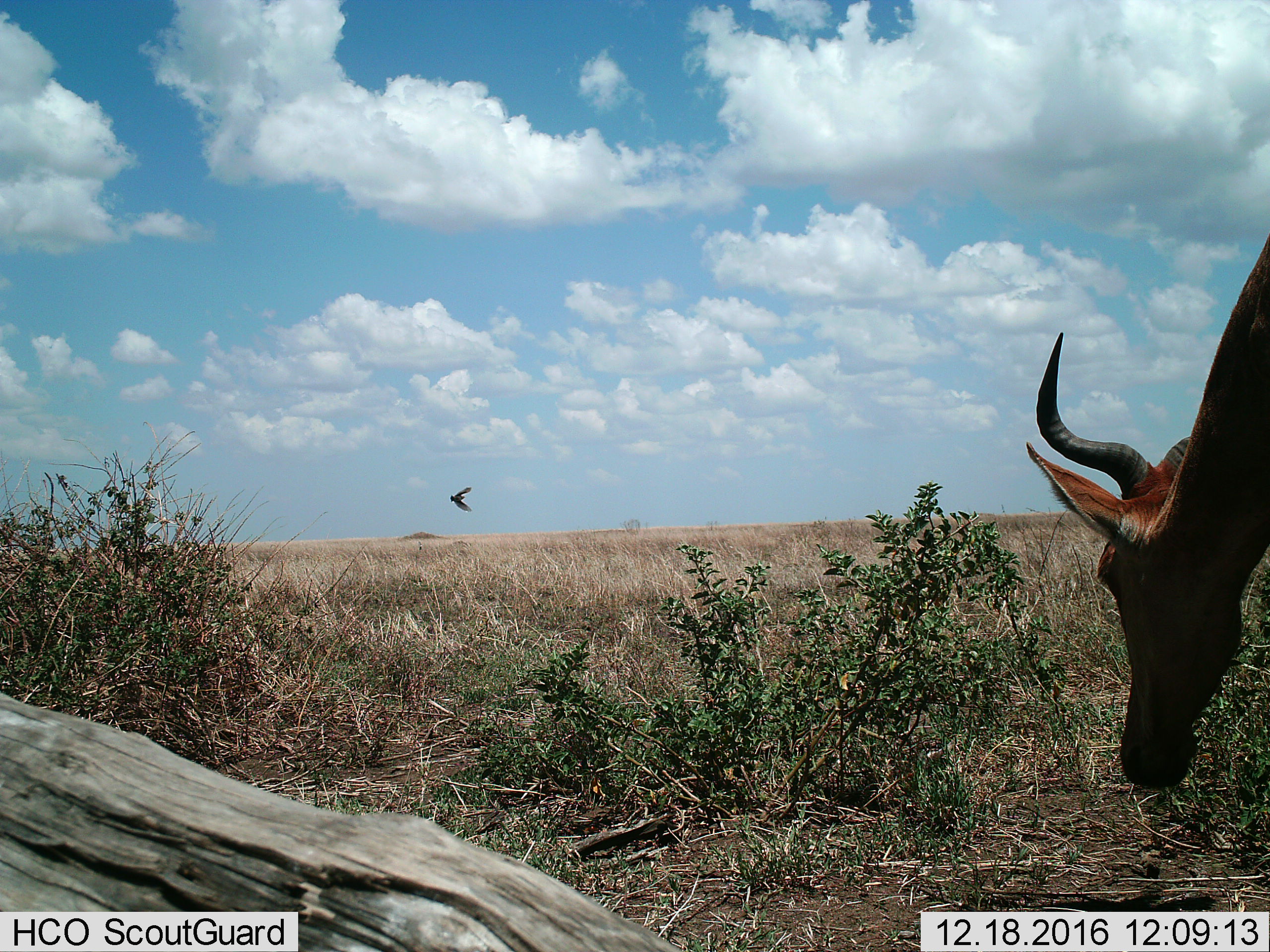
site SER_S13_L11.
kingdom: Animalia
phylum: Chordata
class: Aves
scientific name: Aves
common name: bird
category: birdother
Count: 1.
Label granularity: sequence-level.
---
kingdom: Animalia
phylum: Chordata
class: Mammalia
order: Artiodactyla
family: Bovidae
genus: Alcelaphus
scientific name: Alcelaphus buselaphus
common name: hartebeest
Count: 1.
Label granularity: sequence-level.